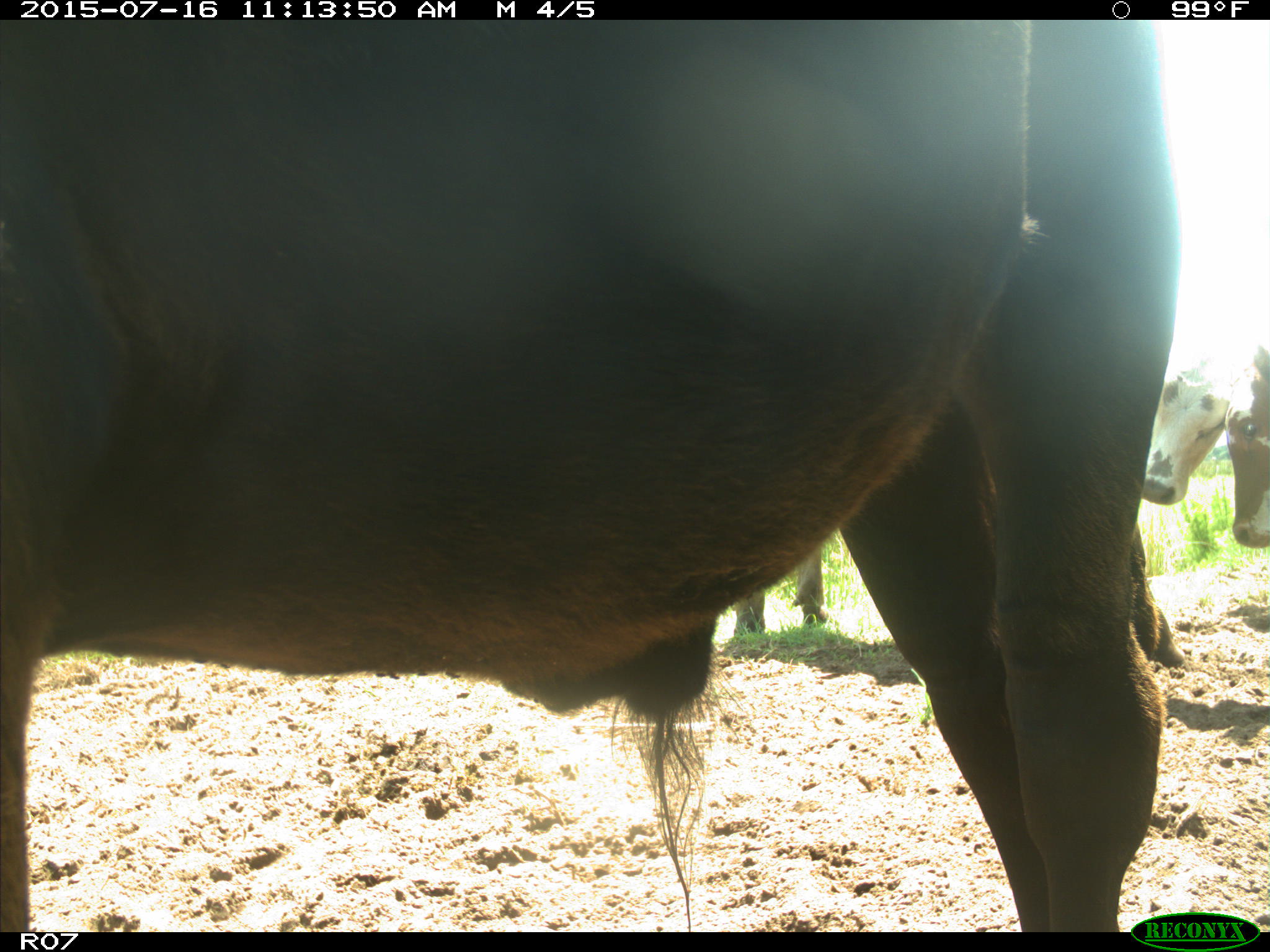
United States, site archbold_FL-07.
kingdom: Animalia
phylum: Chordata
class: Mammalia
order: Artiodactyla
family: Bovidae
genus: Bos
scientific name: Bos taurus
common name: domestic cow